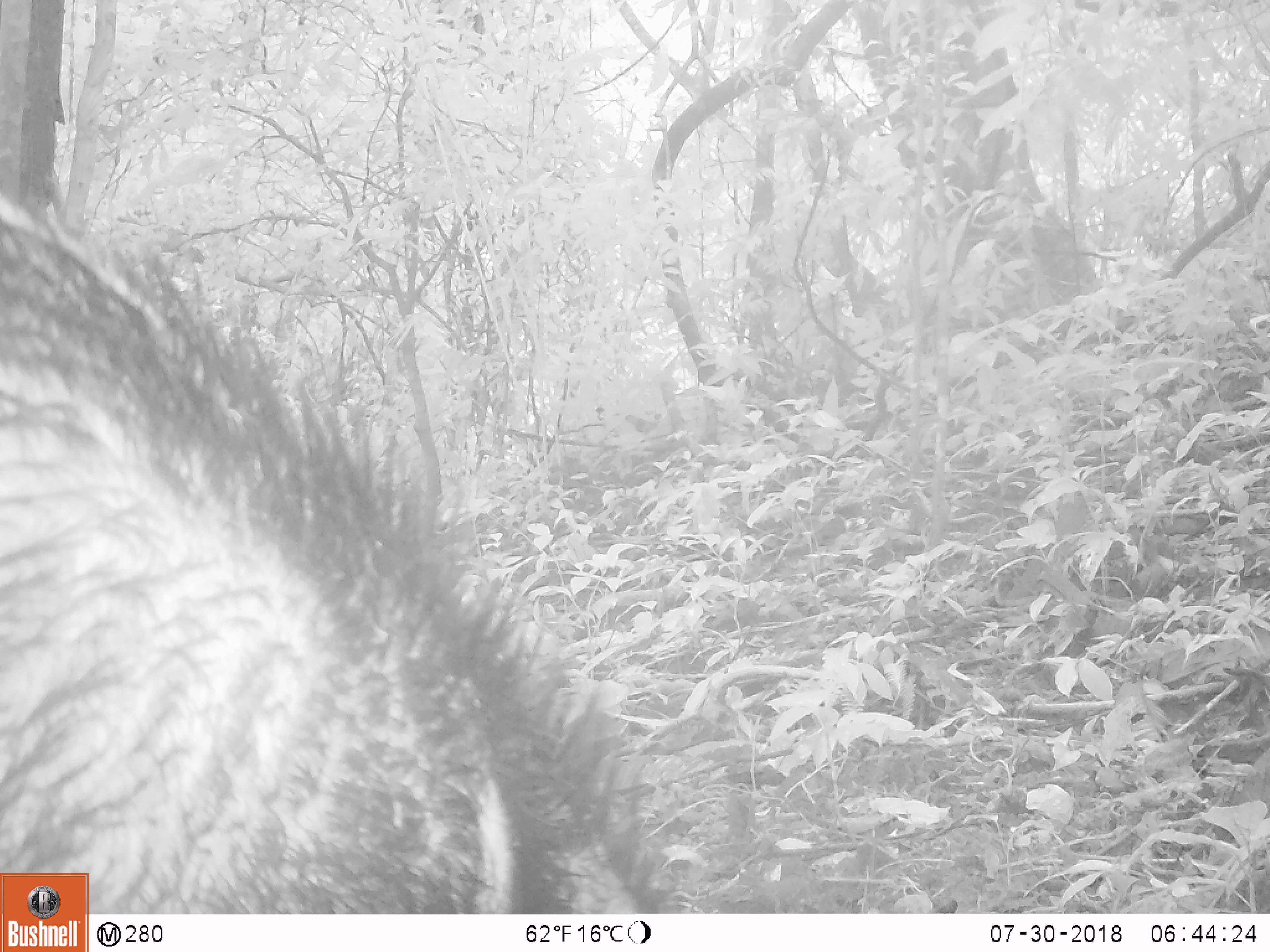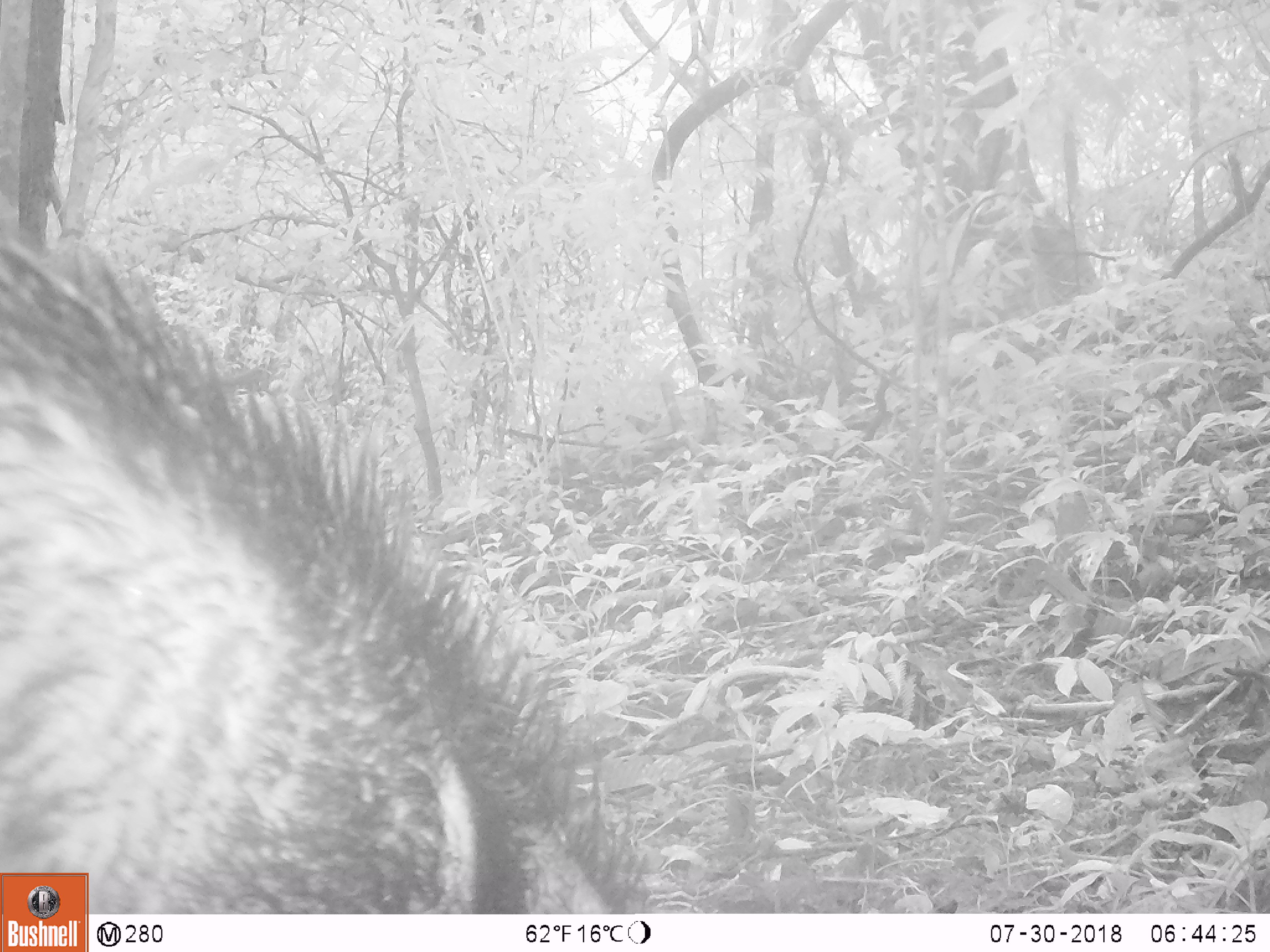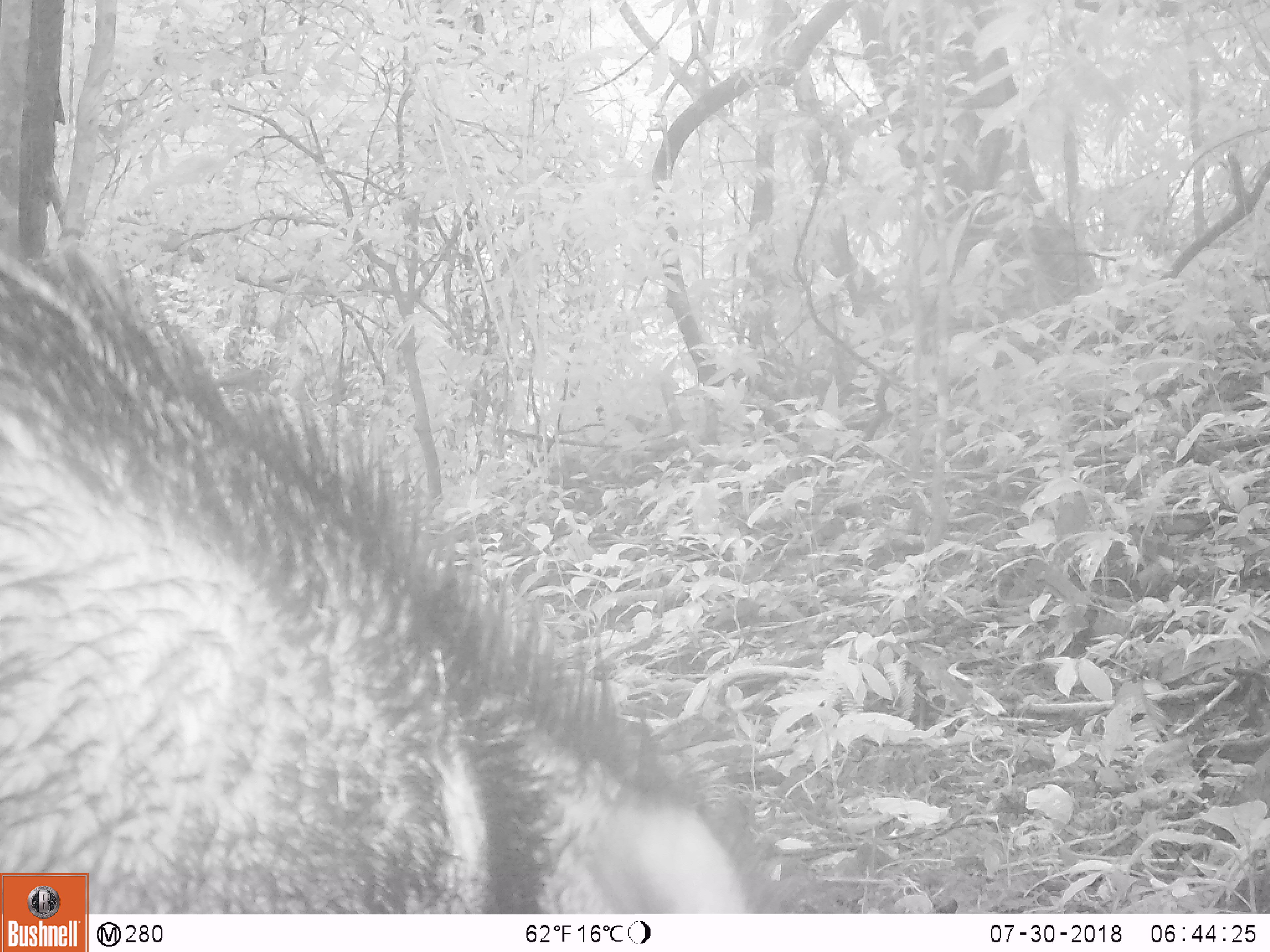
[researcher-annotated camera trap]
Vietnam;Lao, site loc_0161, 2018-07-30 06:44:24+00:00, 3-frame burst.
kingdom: Animalia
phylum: Chordata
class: Mammalia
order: Artiodactyla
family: Suidae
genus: Sus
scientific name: Sus scrofa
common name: eurasian wild pig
Eurasian wild pig (Sus scrofa). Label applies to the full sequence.